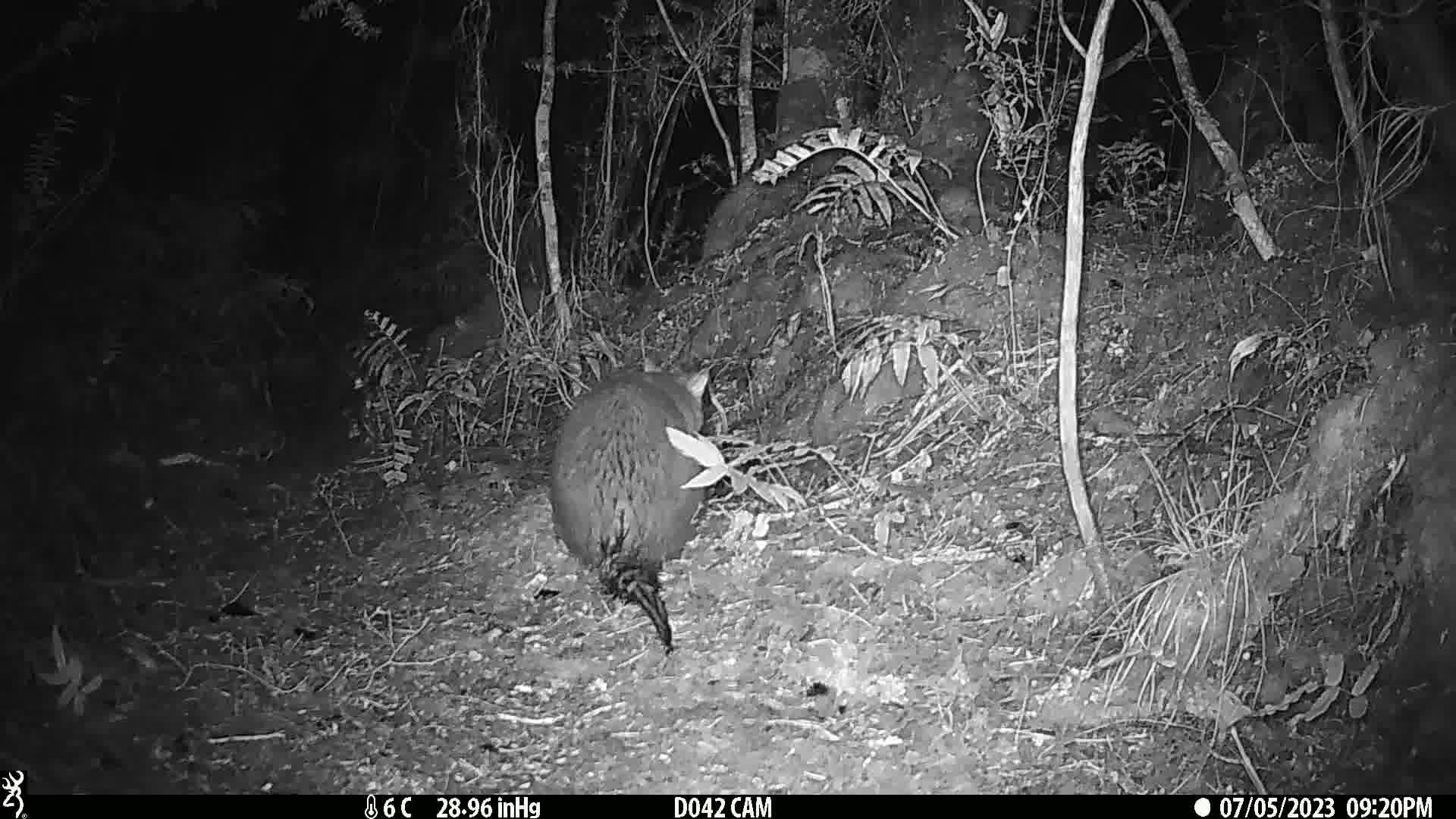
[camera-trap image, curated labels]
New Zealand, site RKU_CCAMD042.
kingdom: Animalia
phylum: Chordata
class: Mammalia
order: Diprotodontia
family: Phalangeridae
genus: Trichosurus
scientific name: Trichosurus vulpecula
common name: common brushtail possum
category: possum